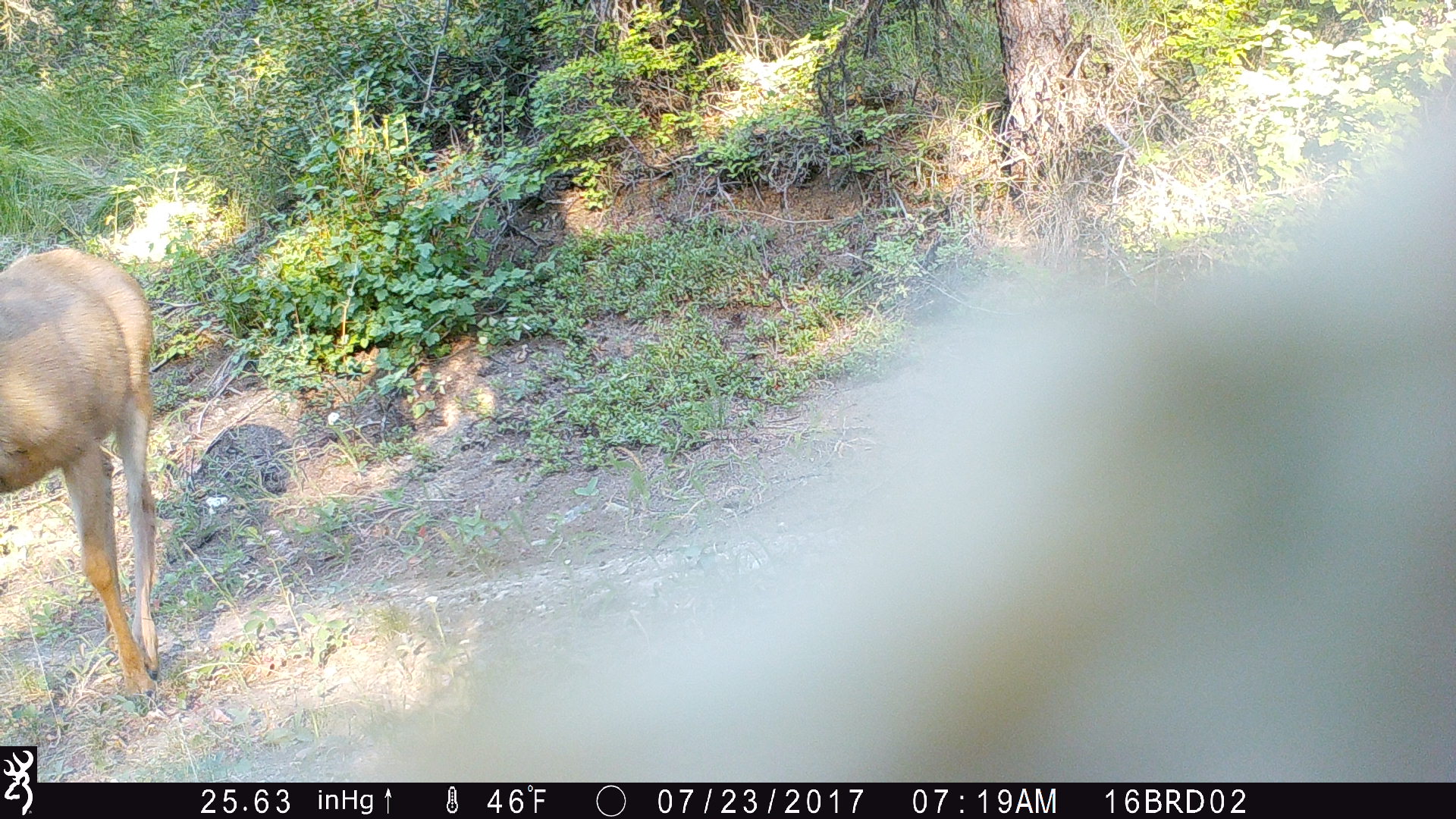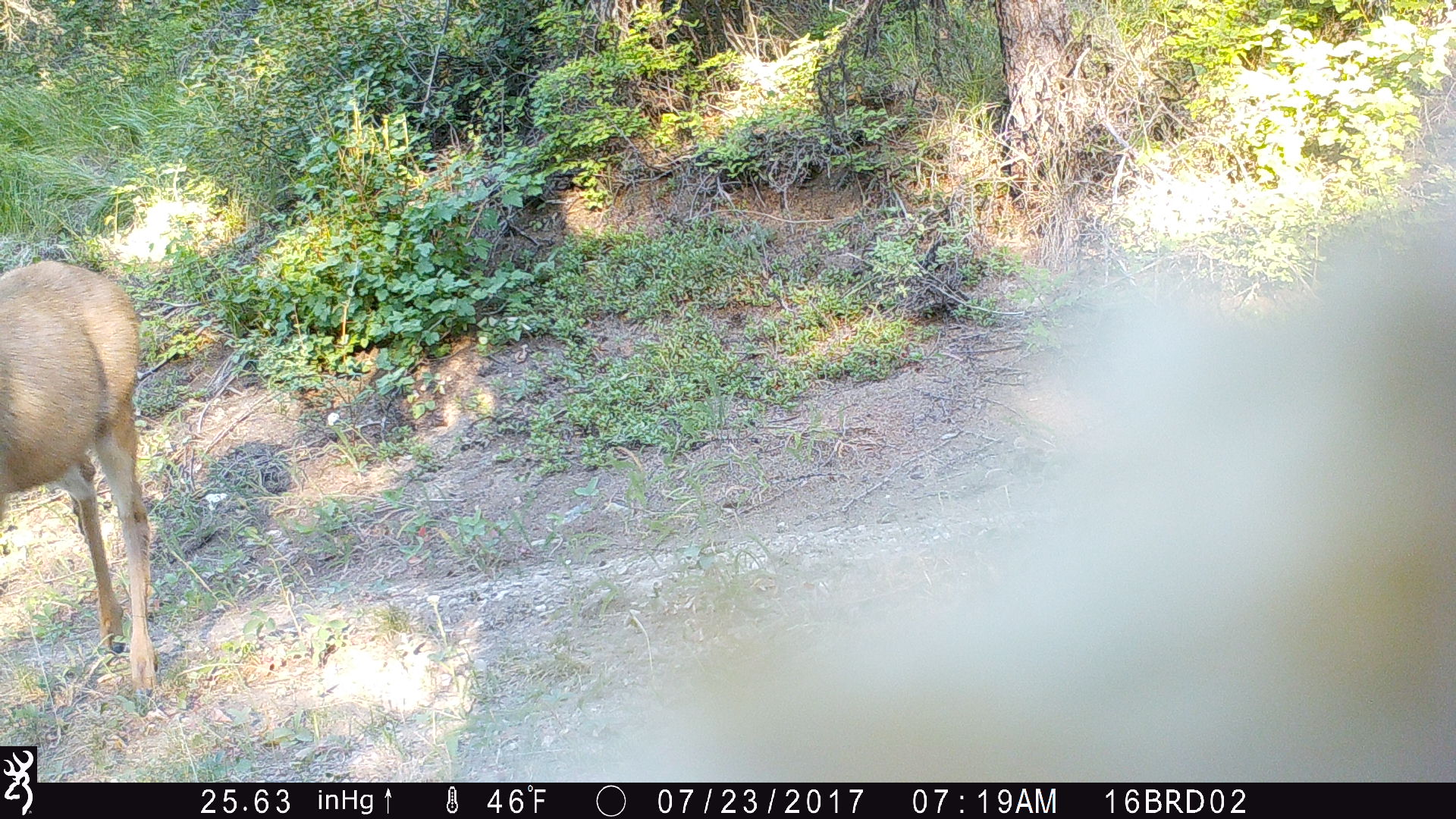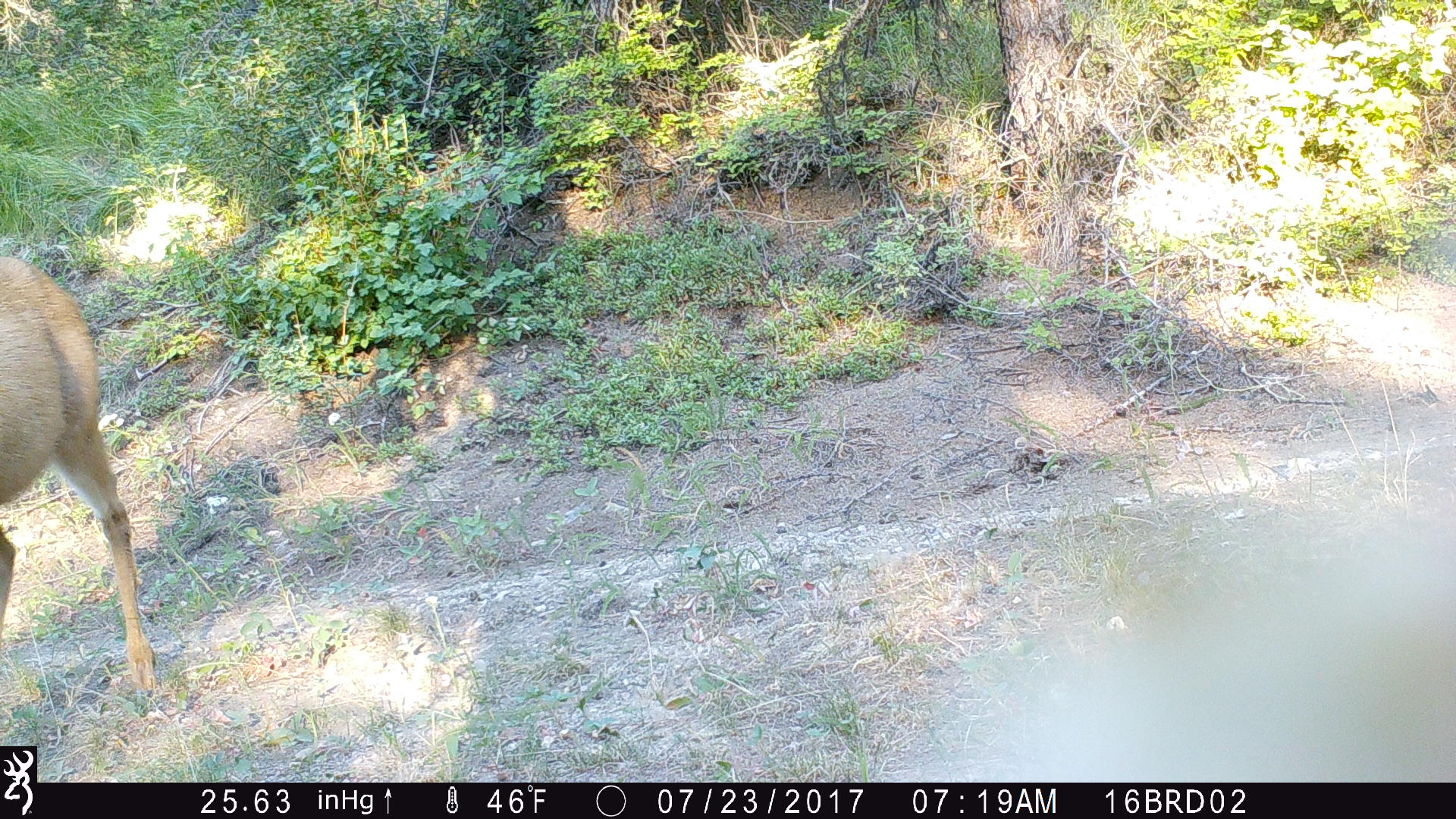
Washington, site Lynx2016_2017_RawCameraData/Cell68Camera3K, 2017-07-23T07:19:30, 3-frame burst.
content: unidentified animal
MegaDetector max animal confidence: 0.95